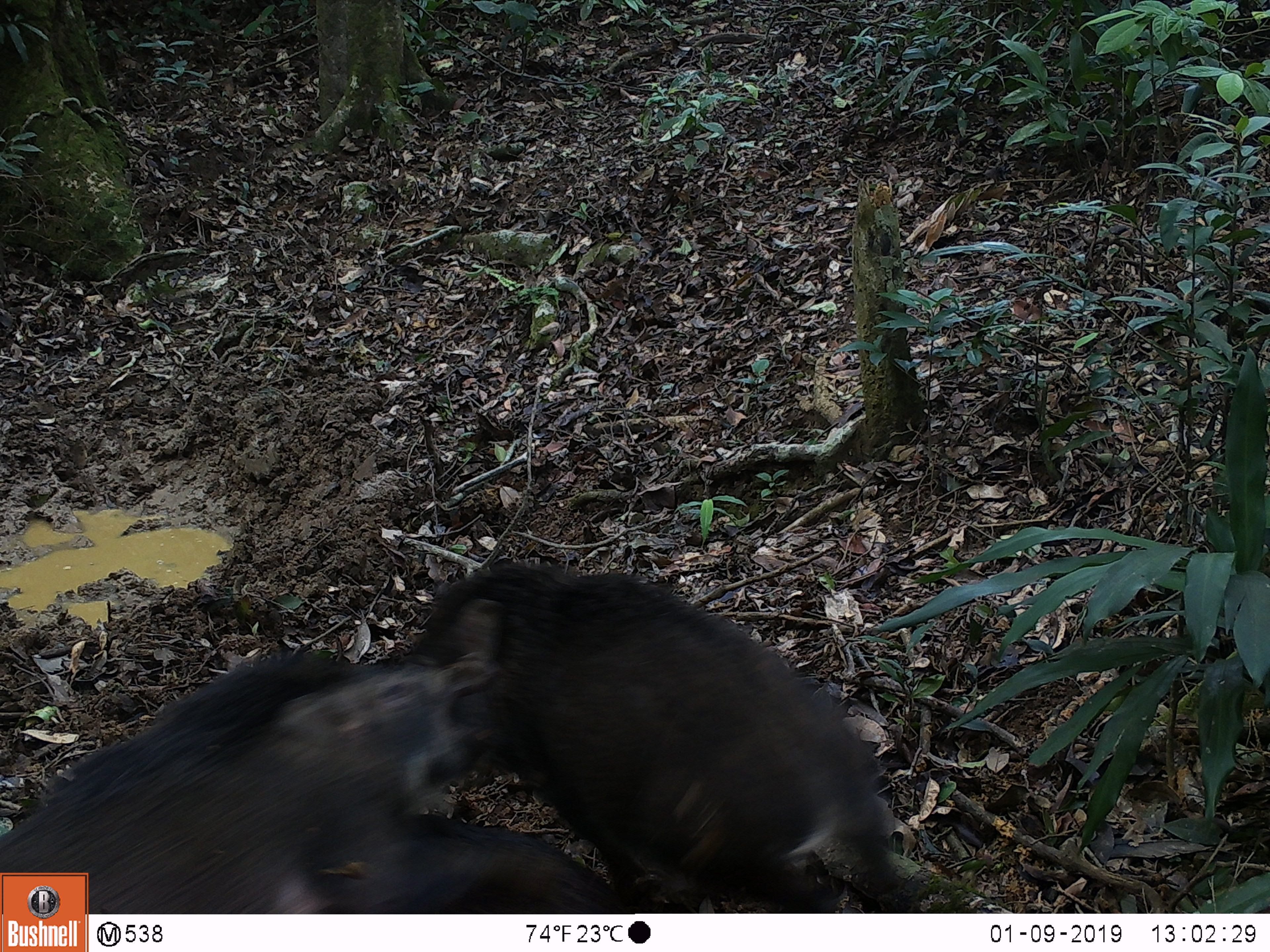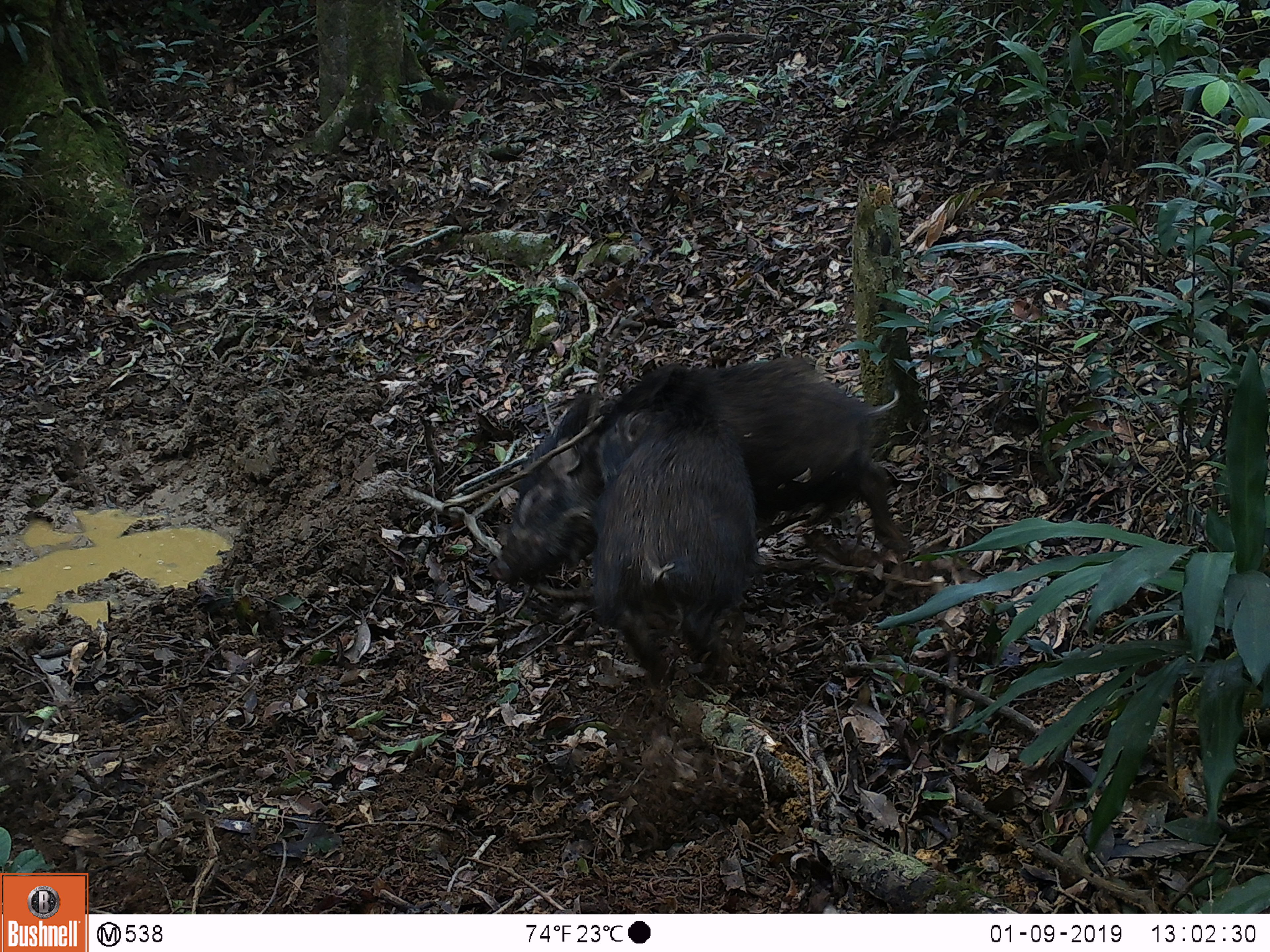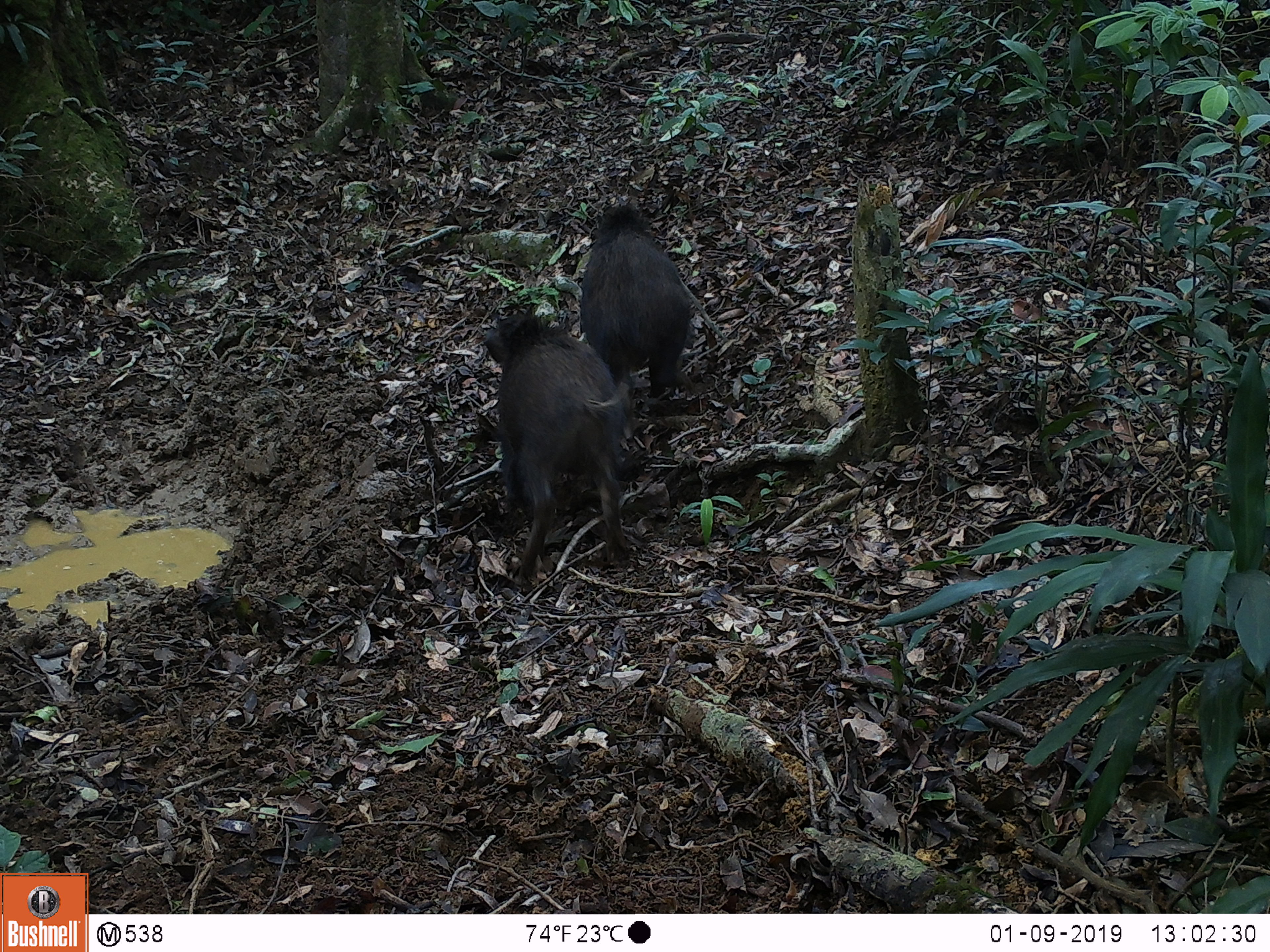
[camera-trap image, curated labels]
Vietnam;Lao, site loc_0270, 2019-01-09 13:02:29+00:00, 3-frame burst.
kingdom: Animalia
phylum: Chordata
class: Mammalia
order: Artiodactyla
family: Suidae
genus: Sus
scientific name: Sus scrofa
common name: eurasian wild pig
Eurasian wild pig (Sus scrofa). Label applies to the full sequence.